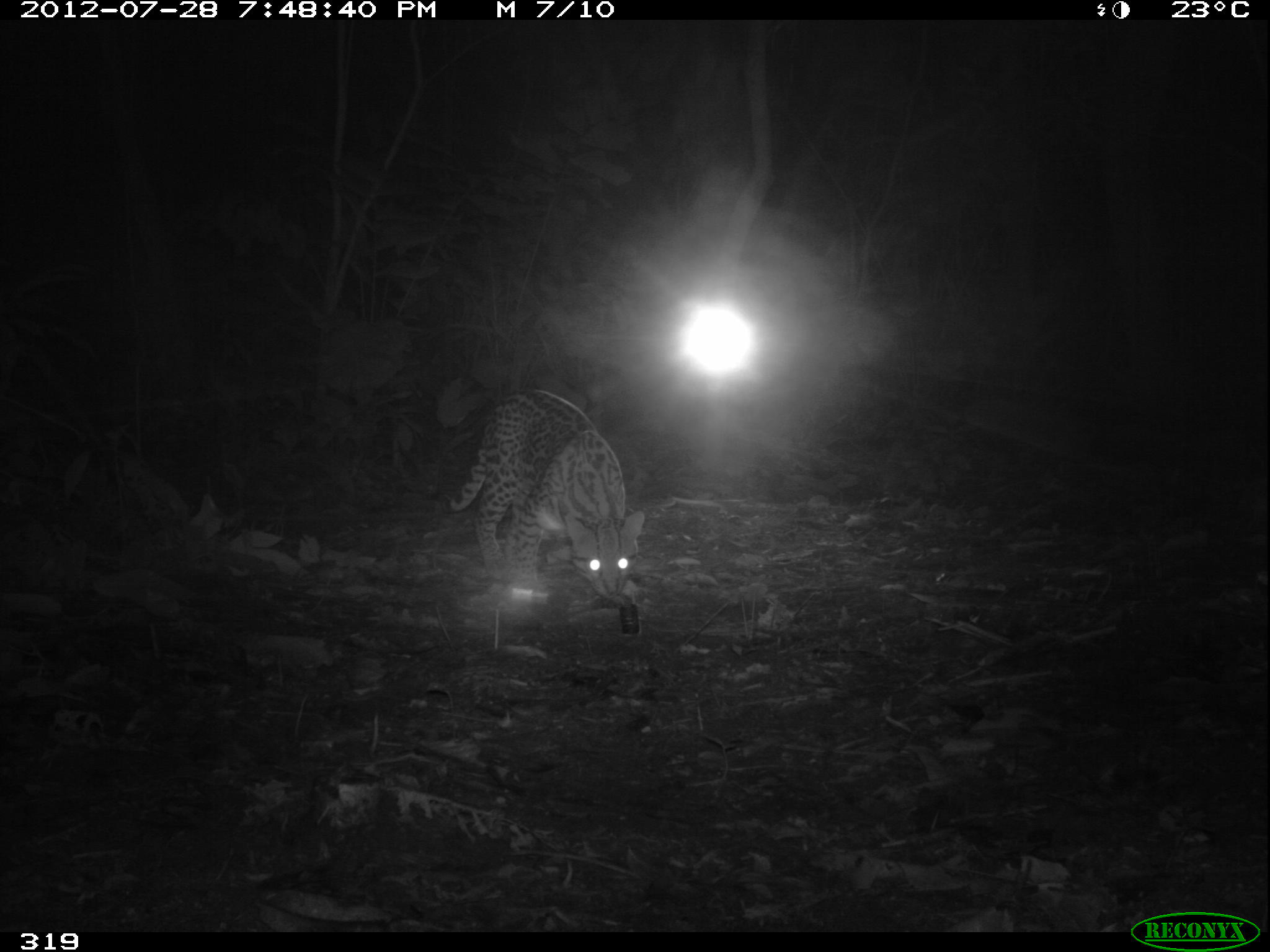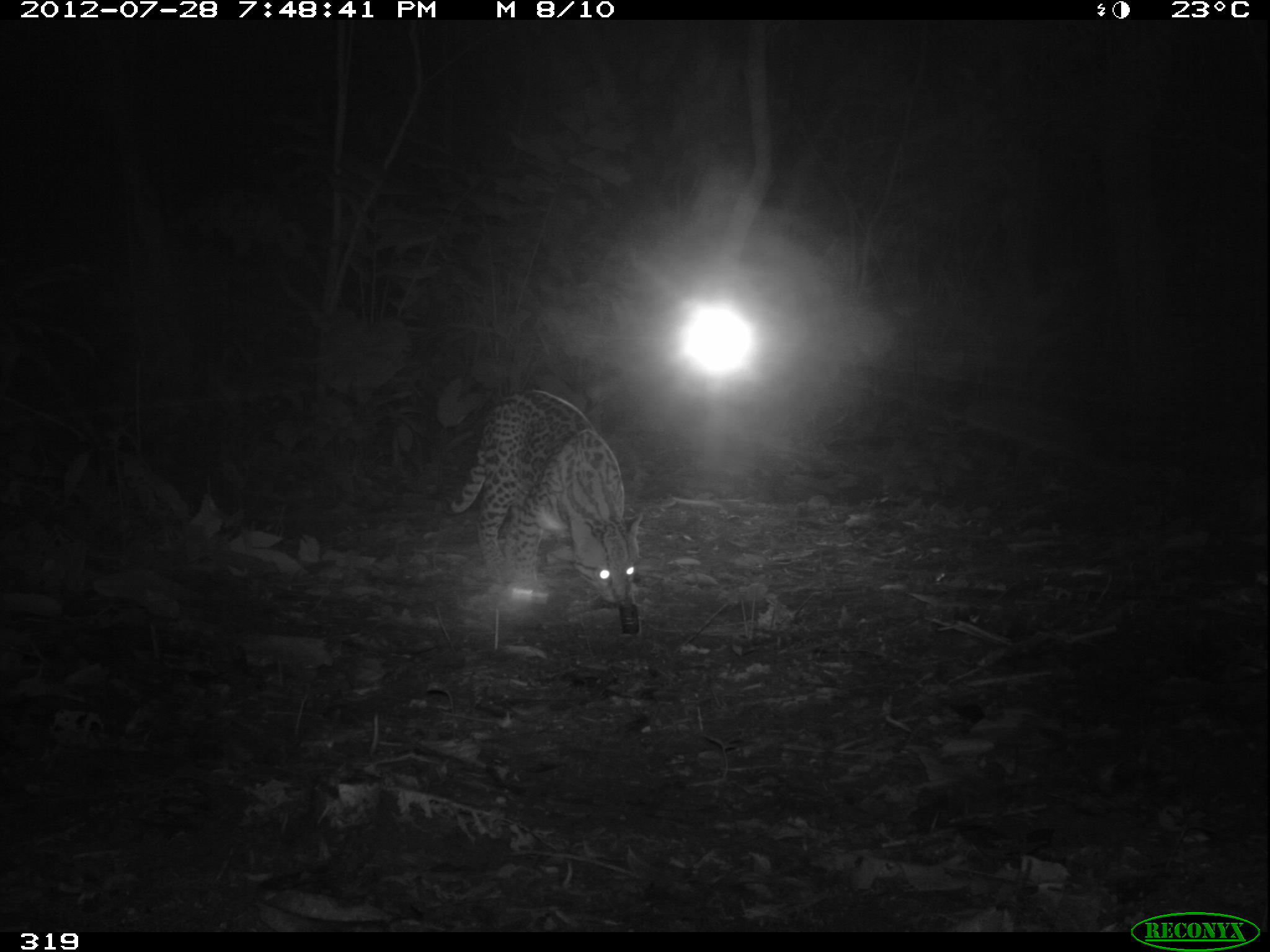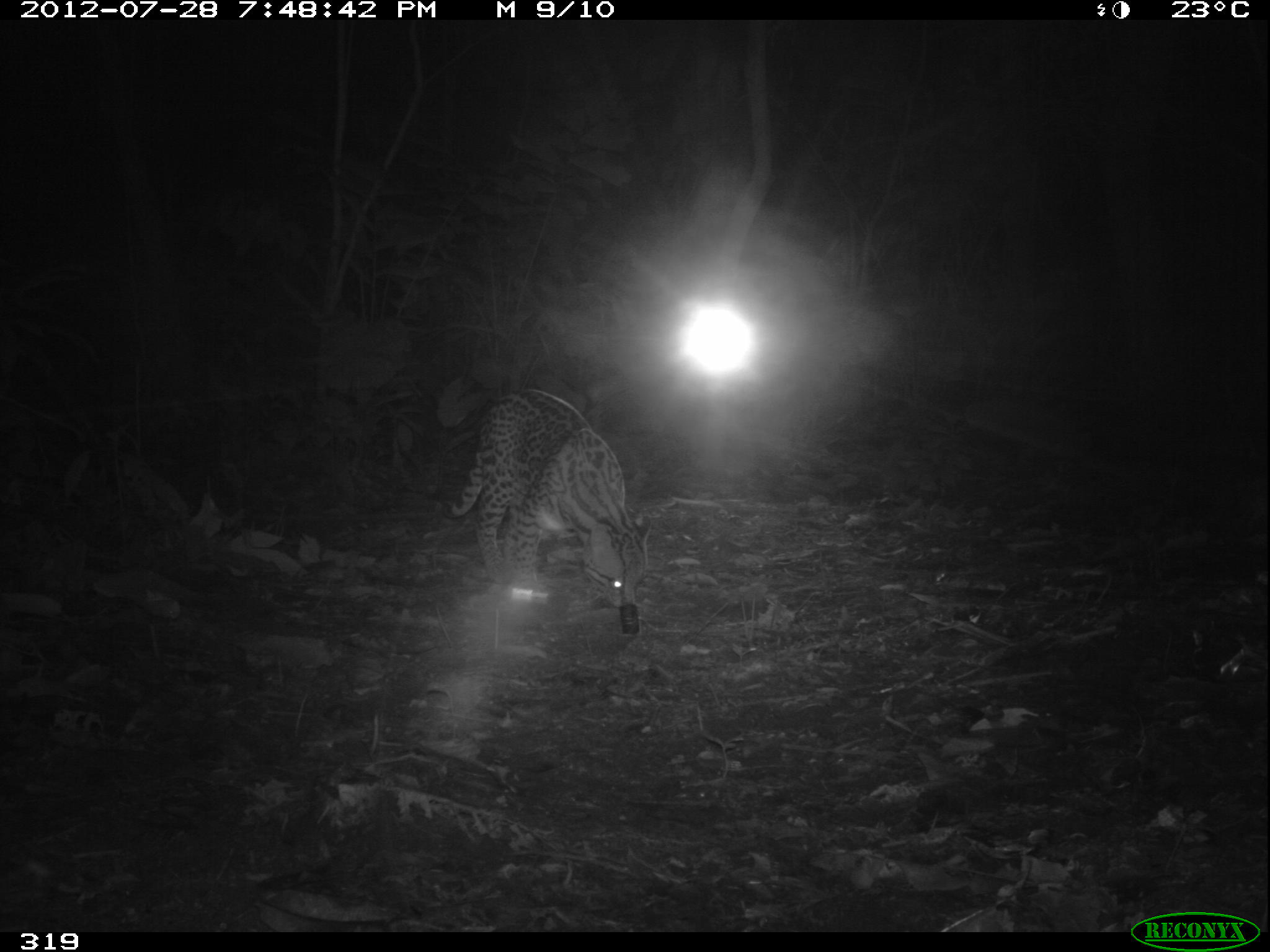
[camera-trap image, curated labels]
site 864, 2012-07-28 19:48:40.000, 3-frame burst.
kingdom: Animalia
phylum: Chordata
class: Mammalia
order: Carnivora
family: Felidae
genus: Leopardus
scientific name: Leopardus pardalis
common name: ocelot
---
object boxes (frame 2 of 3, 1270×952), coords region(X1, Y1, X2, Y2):
leopardus pardalis: region(447, 389, 642, 605)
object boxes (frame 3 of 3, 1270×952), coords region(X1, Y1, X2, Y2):
leopardus pardalis: region(443, 389, 652, 607)